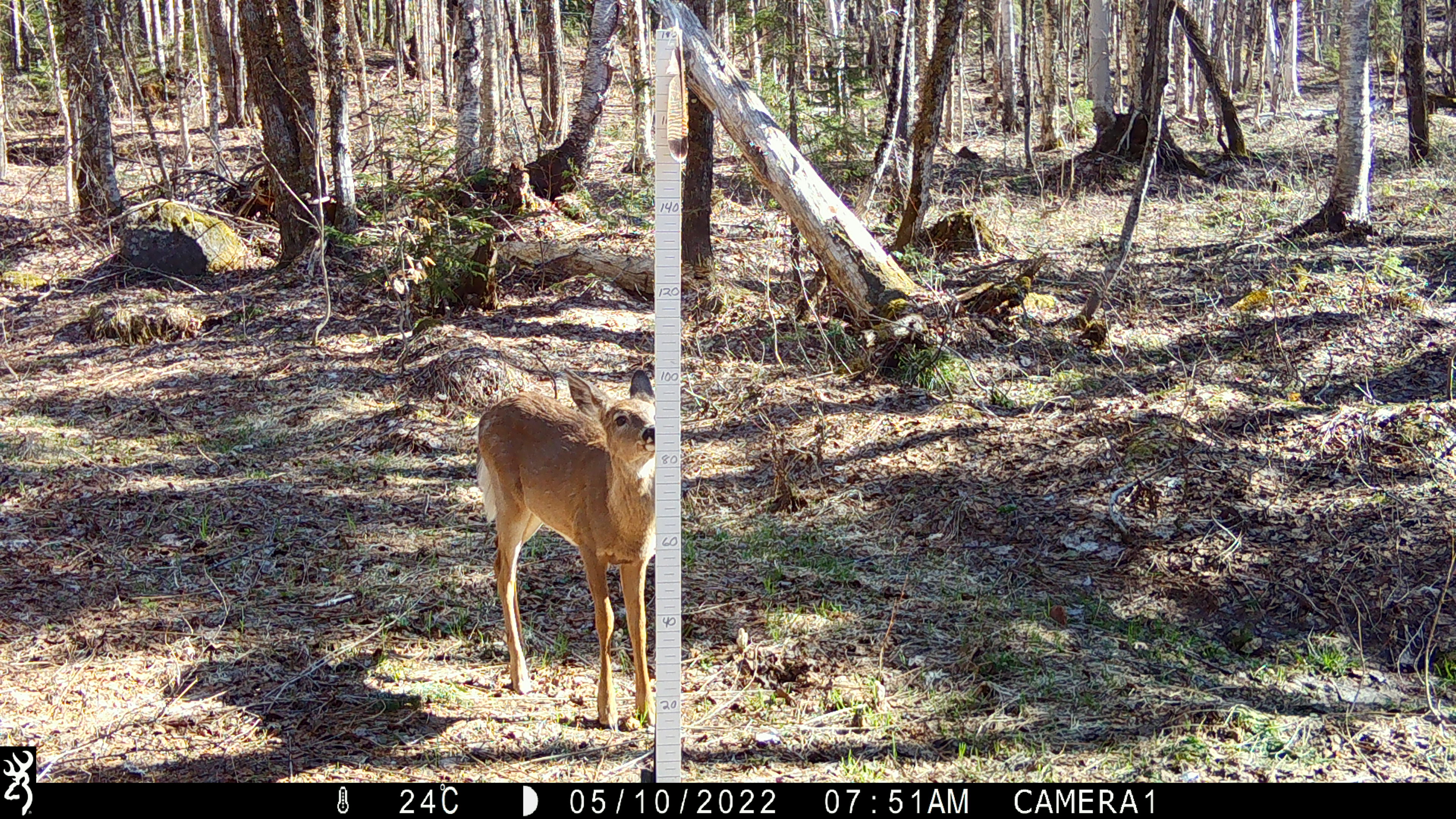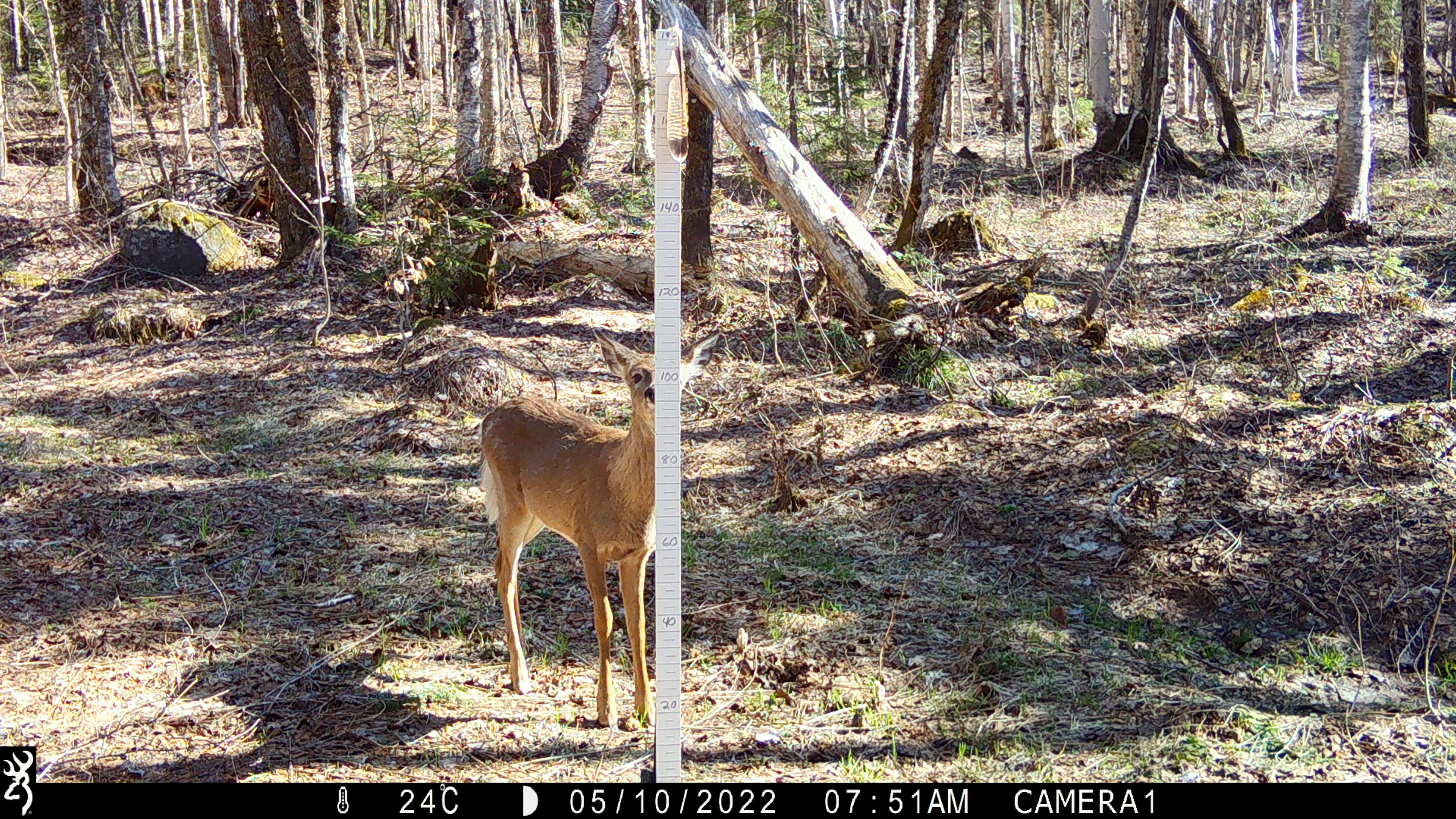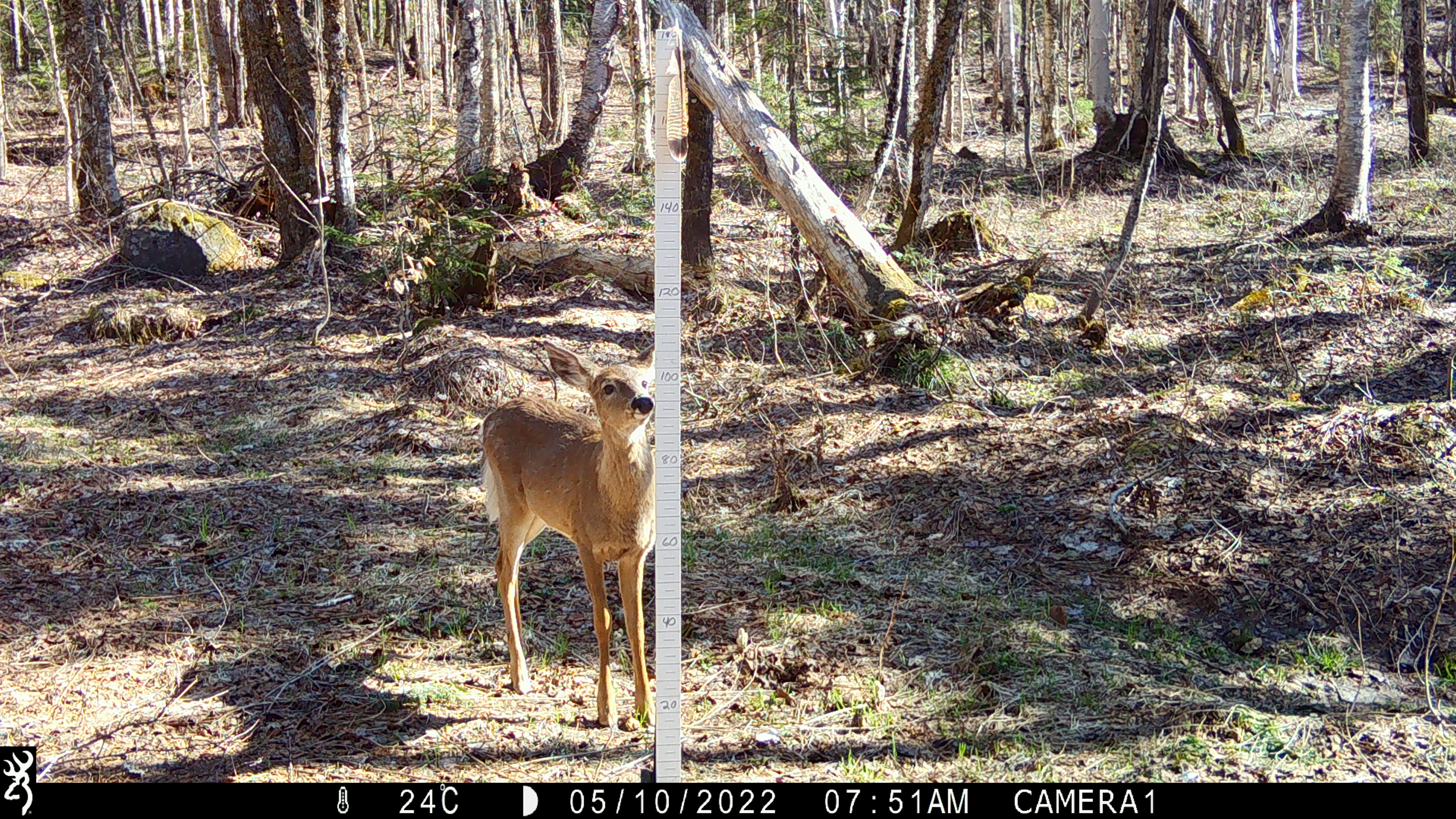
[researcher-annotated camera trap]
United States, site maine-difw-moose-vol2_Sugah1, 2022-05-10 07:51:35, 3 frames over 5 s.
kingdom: Animalia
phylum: Chordata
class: Mammalia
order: Artiodactyla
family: Cervidae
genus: Odocoileus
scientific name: Odocoileus virginianus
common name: white-tailed deer